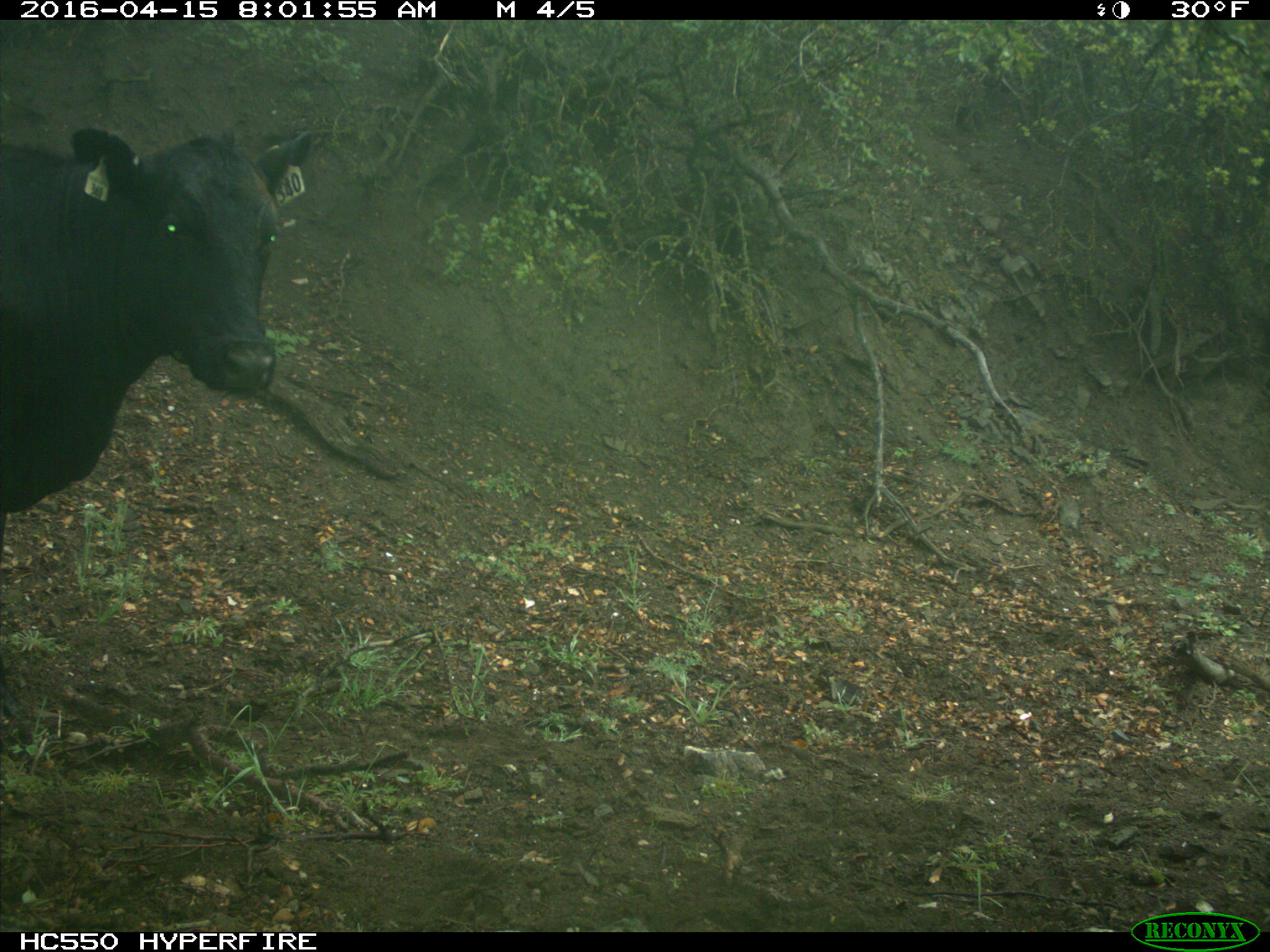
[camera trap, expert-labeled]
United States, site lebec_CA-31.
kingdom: Animalia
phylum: Chordata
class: Mammalia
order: Artiodactyla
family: Bovidae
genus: Bos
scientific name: Bos taurus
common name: domestic cow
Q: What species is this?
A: Bos taurus (domestic cow).